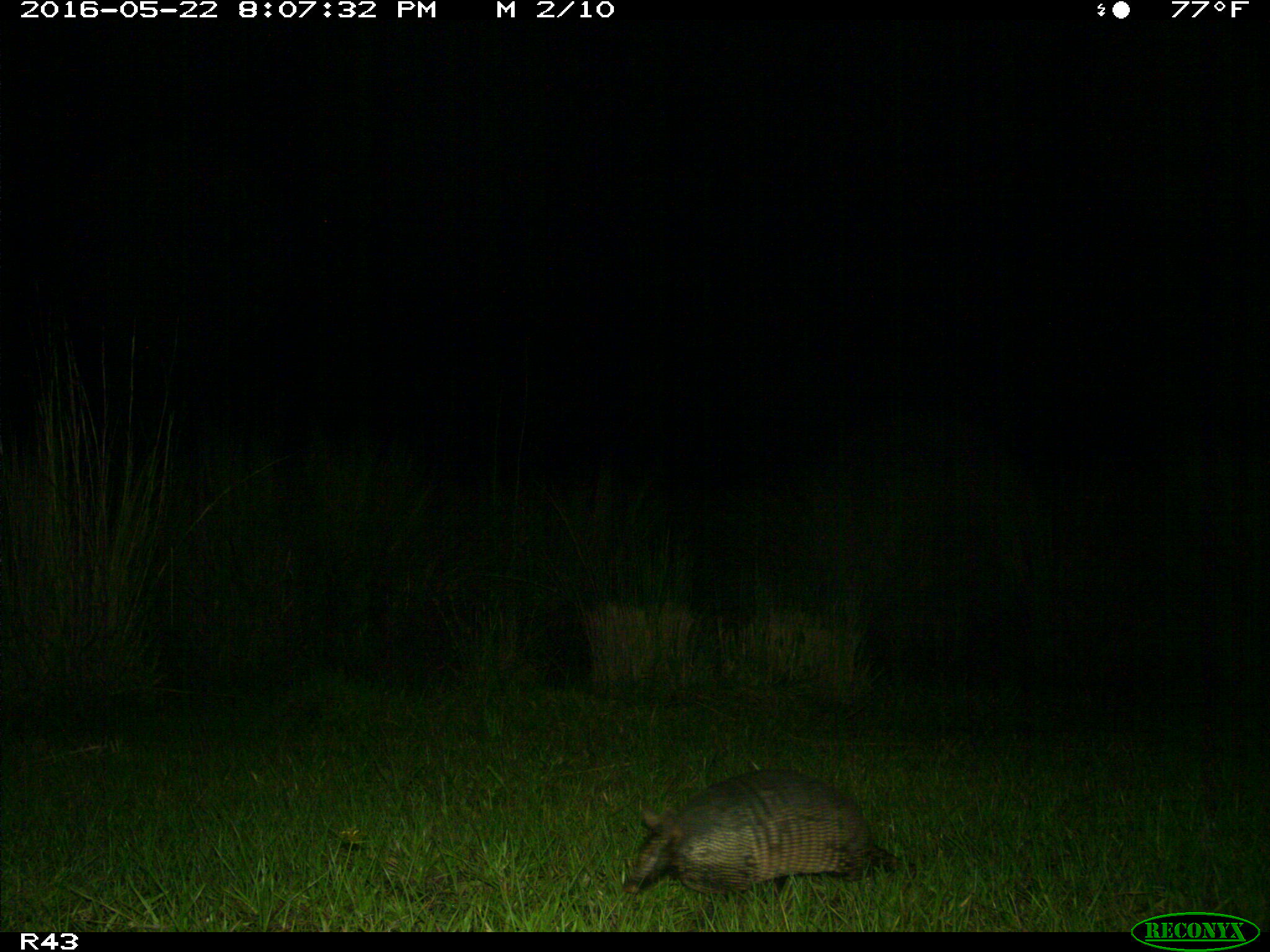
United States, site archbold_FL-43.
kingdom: Animalia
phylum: Chordata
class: Mammalia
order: Cingulata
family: Dasypodidae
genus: Dasypus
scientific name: Dasypus novemcinctus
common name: nine-banded armadillo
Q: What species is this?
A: Dasypus novemcinctus (nine-banded armadillo).